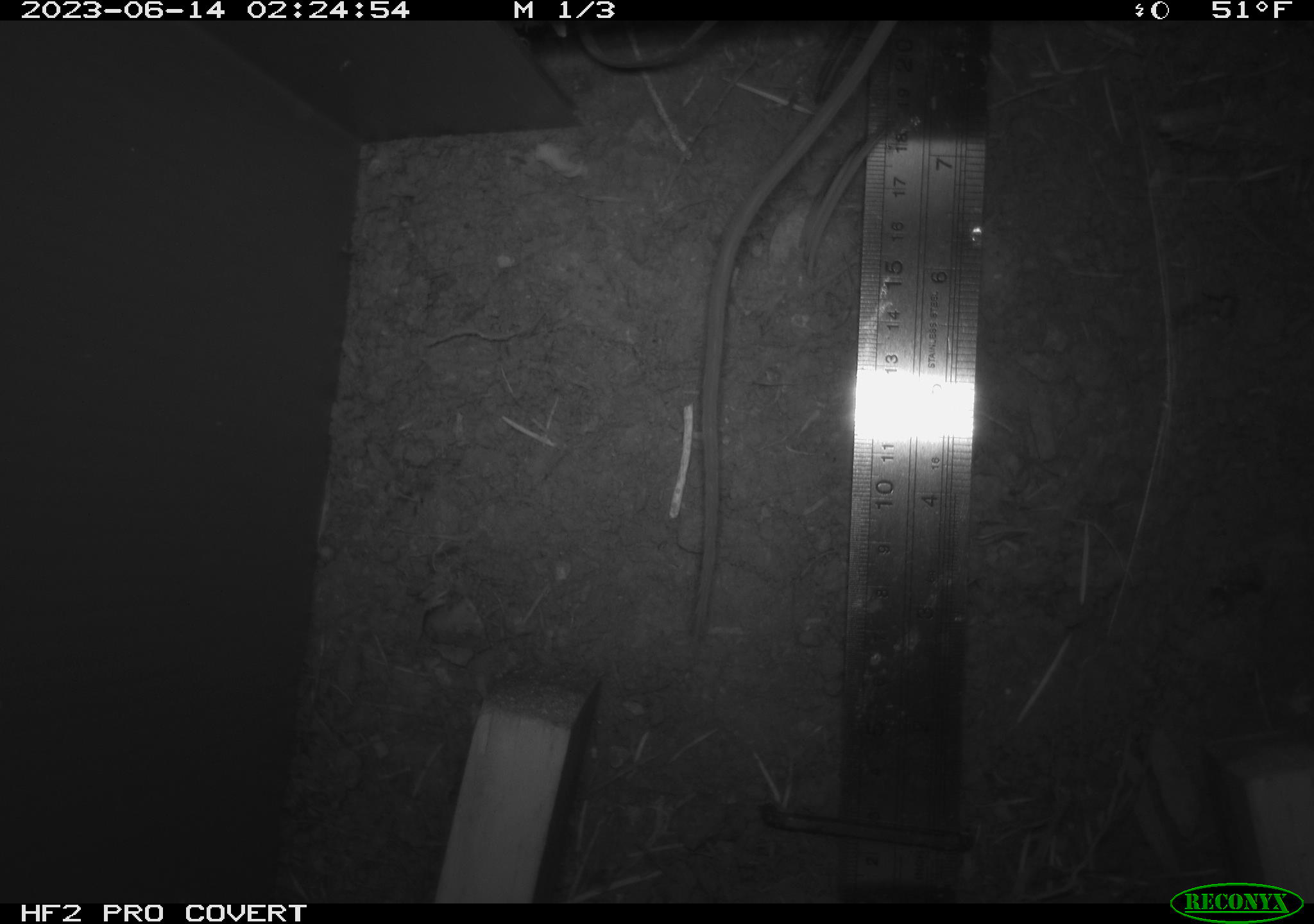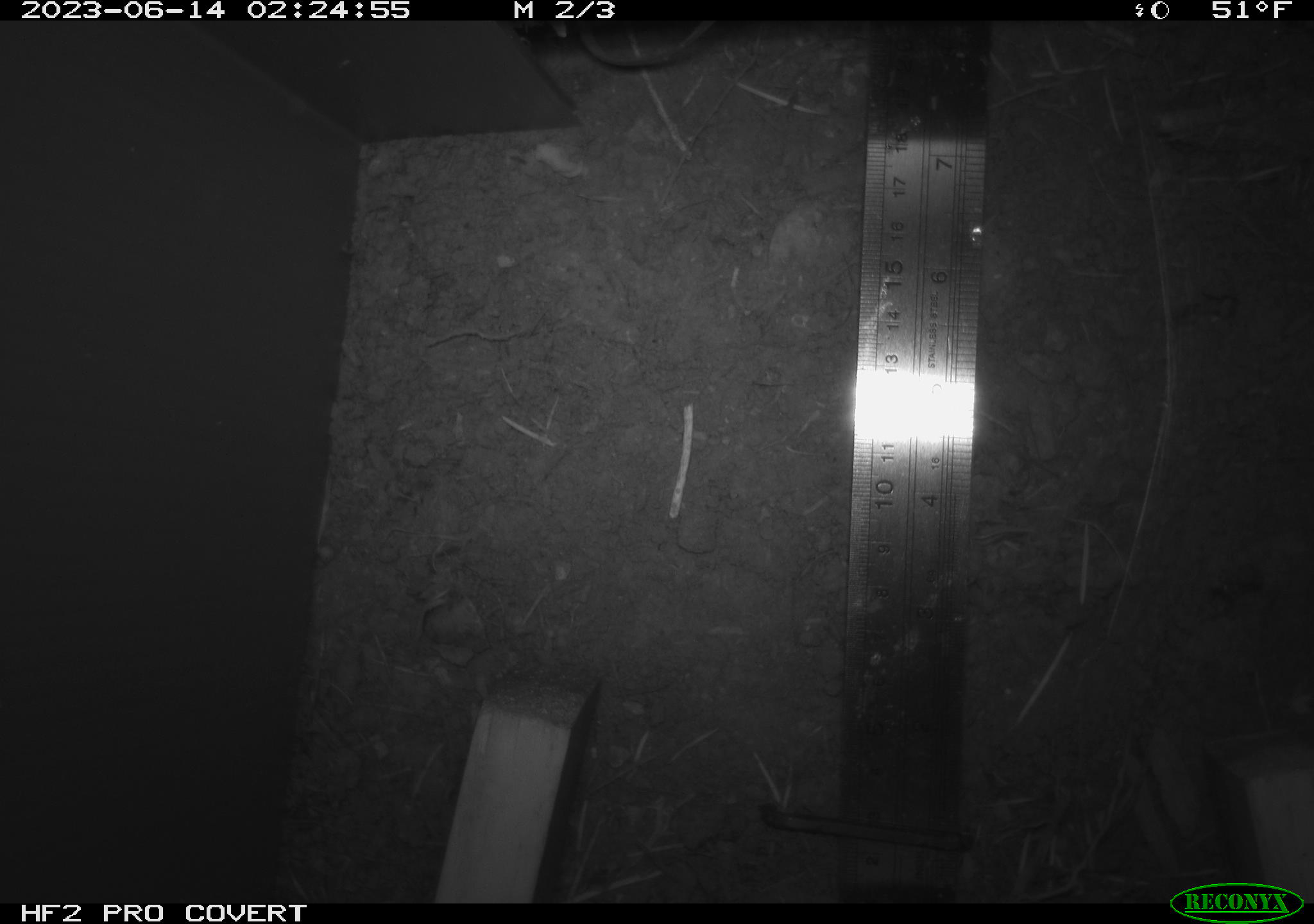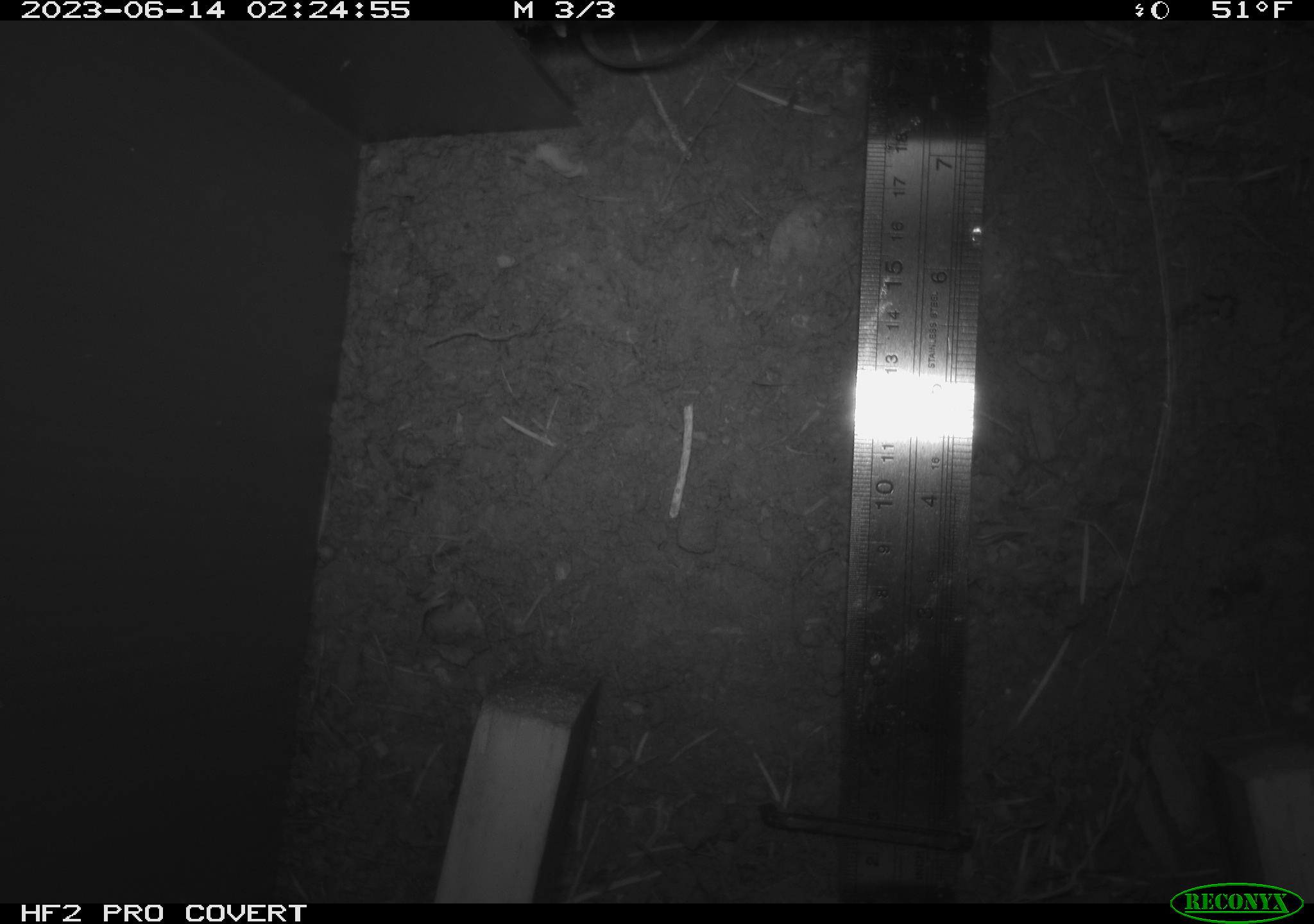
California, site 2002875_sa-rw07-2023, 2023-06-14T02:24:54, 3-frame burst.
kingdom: Animalia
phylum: Chordata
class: Mammalia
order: Rodentia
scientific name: Rodentia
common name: mouse species